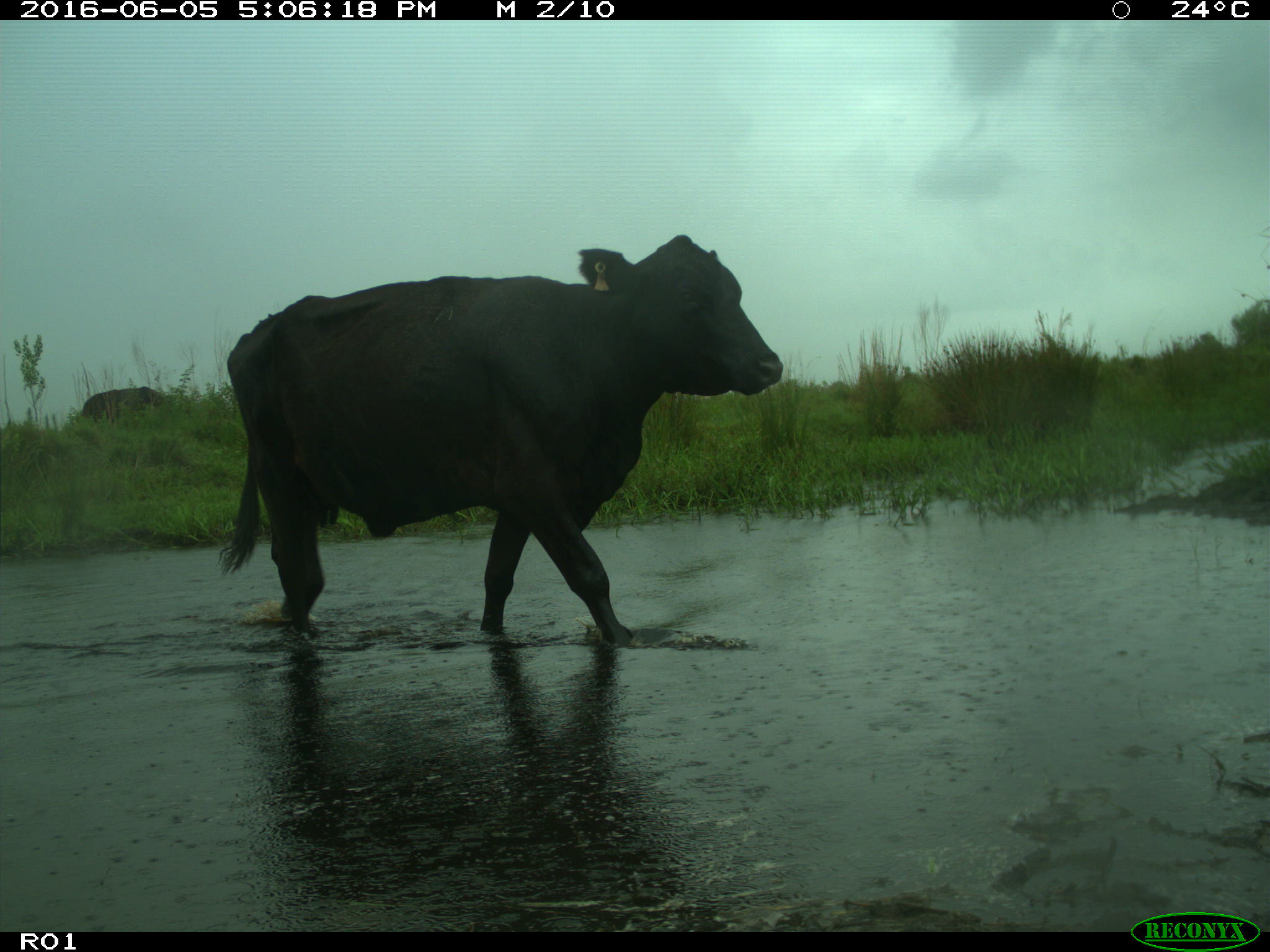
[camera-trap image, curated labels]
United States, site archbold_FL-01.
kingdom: Animalia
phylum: Chordata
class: Mammalia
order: Artiodactyla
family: Bovidae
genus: Bos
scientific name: Bos taurus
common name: domestic cow